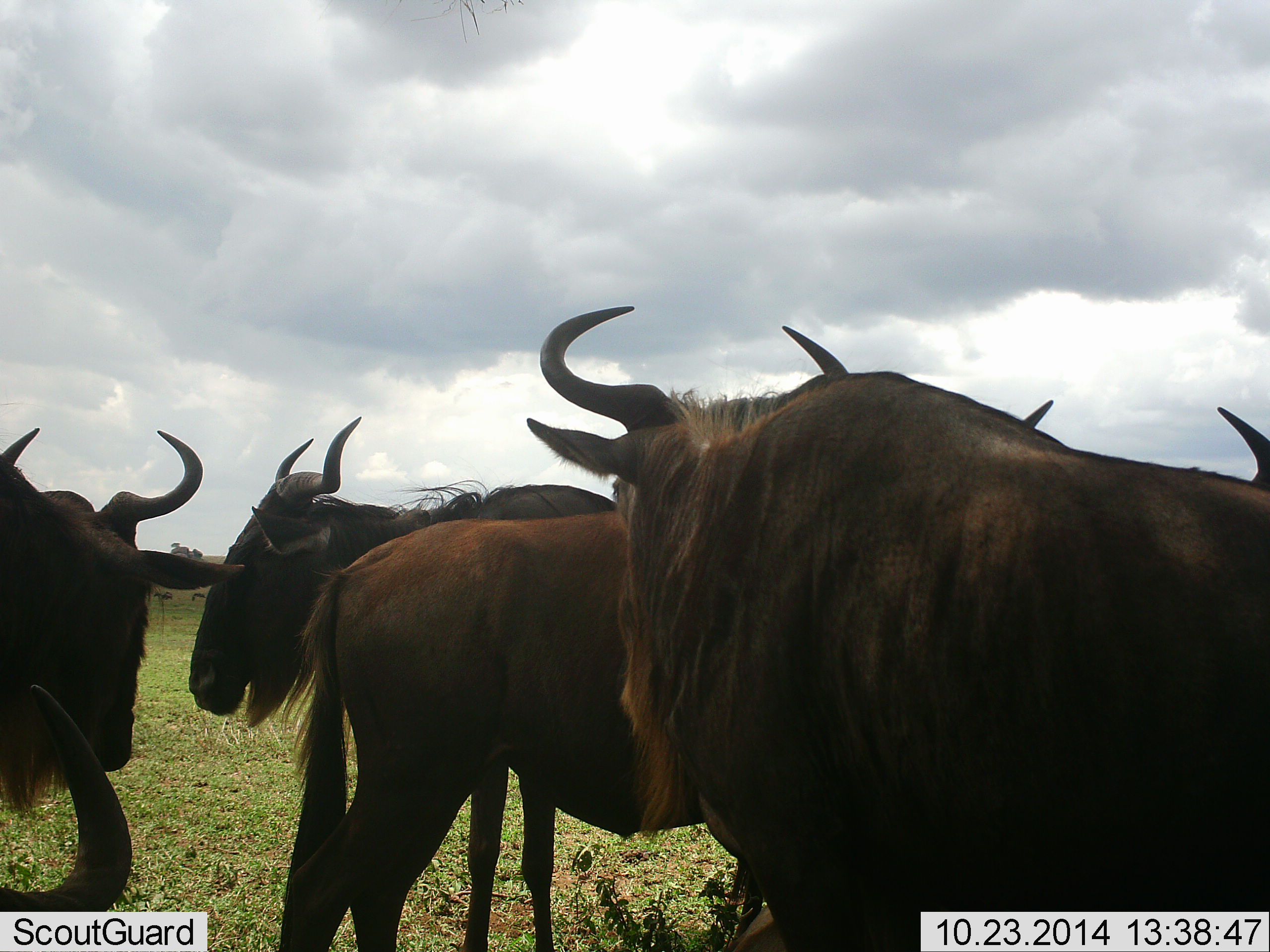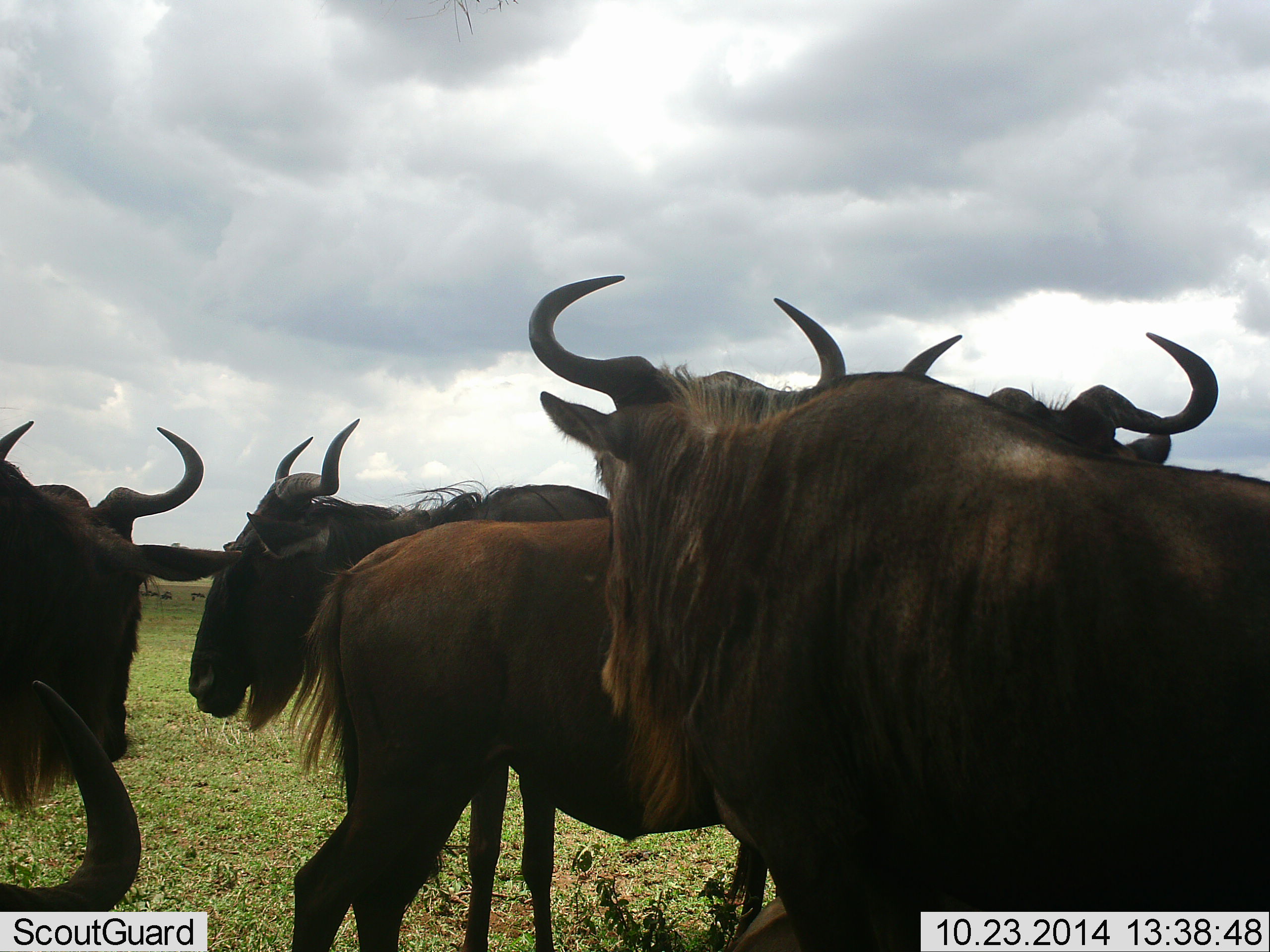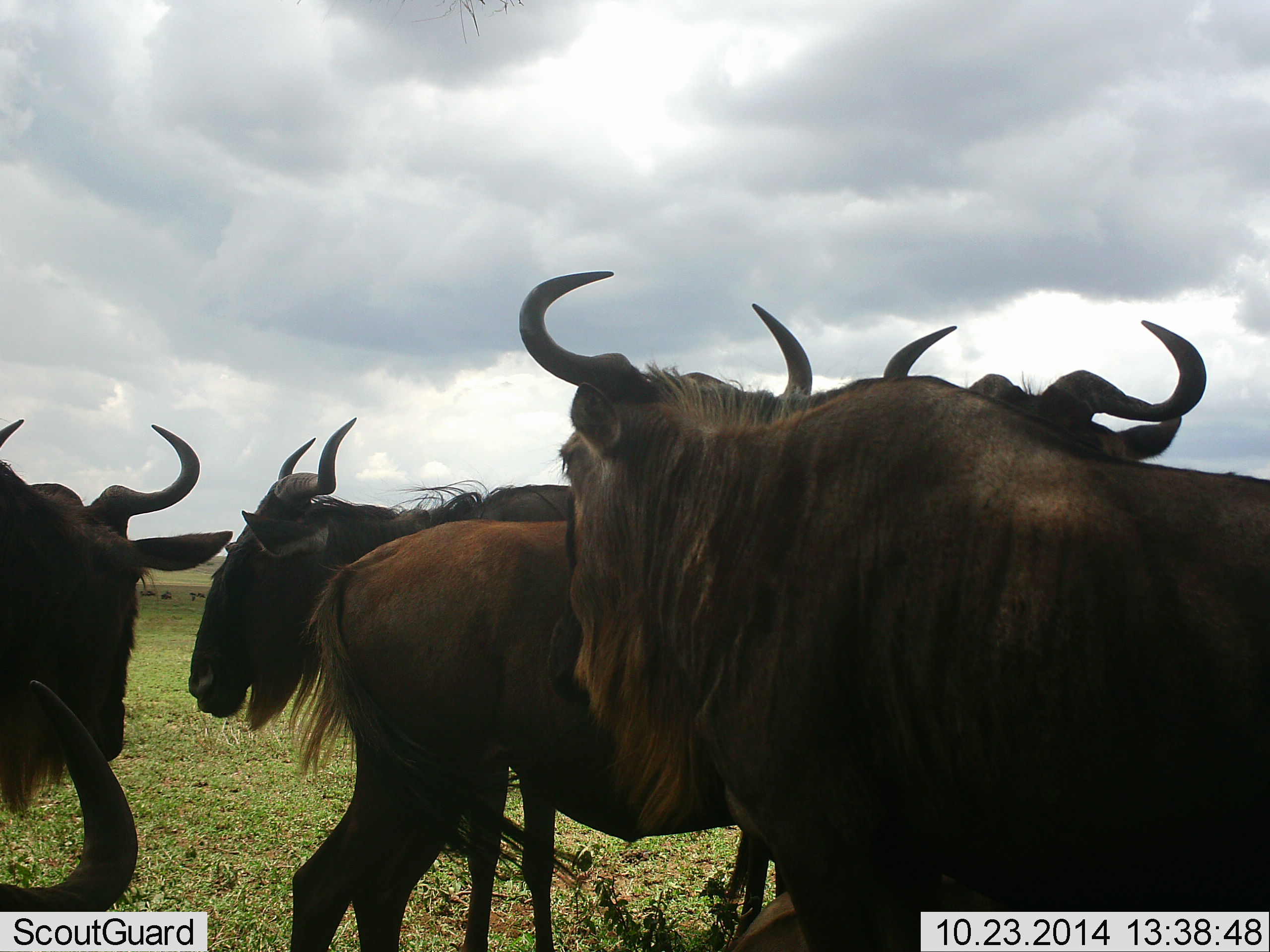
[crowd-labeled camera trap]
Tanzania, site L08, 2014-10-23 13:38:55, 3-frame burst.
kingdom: Animalia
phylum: Chordata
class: Mammalia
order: Artiodactyla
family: Bovidae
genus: Connochaetes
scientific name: Connochaetes taurinus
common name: blue wildebeest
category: wildebeest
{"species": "wildebeest (blue wildebeest) (Connochaetes taurinus)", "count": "5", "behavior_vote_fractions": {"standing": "80%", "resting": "40%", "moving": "10%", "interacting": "10%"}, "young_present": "0%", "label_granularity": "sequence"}